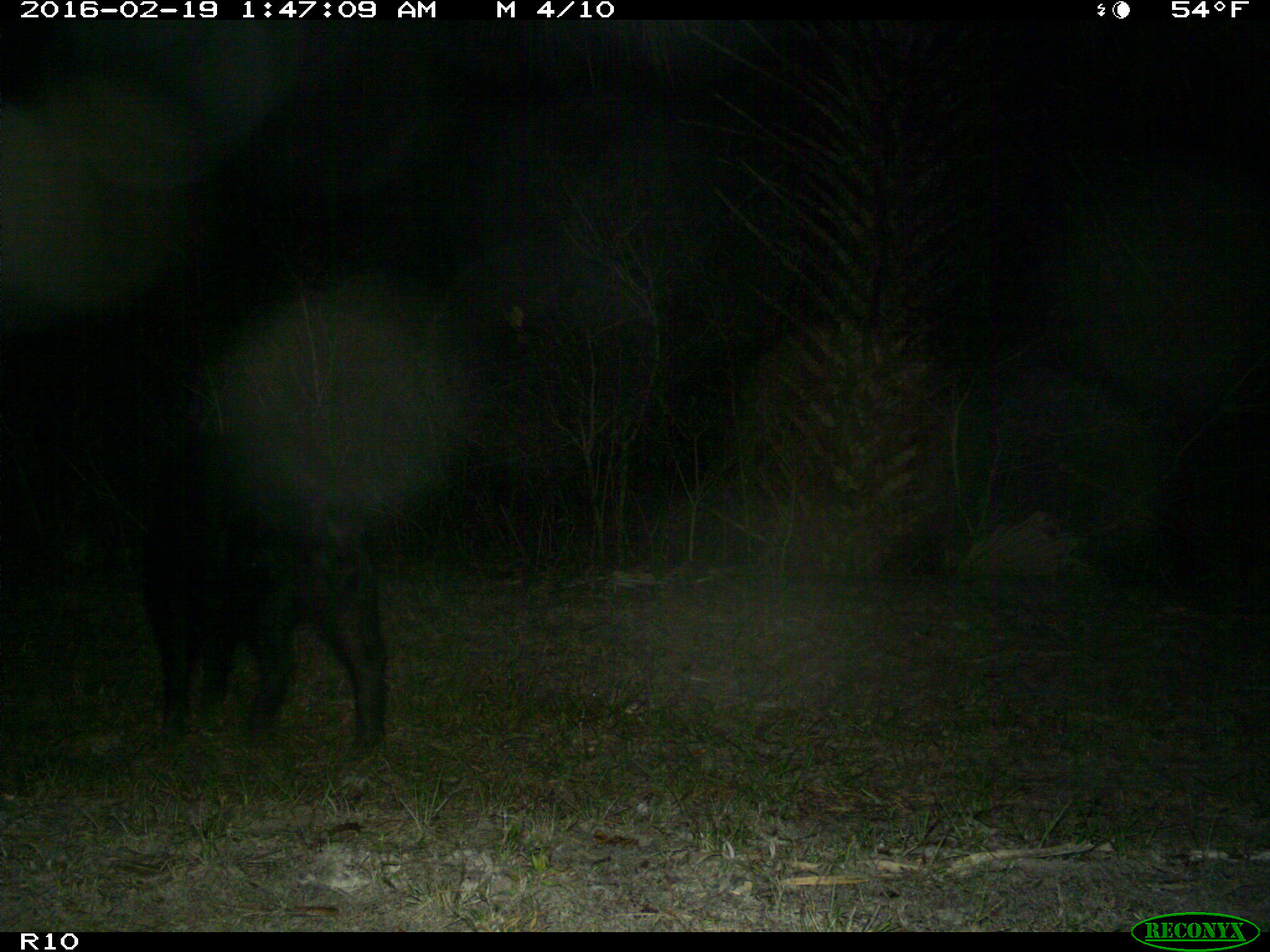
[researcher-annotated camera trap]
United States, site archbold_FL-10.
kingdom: Animalia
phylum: Chordata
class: Mammalia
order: Artiodactyla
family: Suidae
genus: Sus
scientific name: Sus scrofa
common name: wild boar